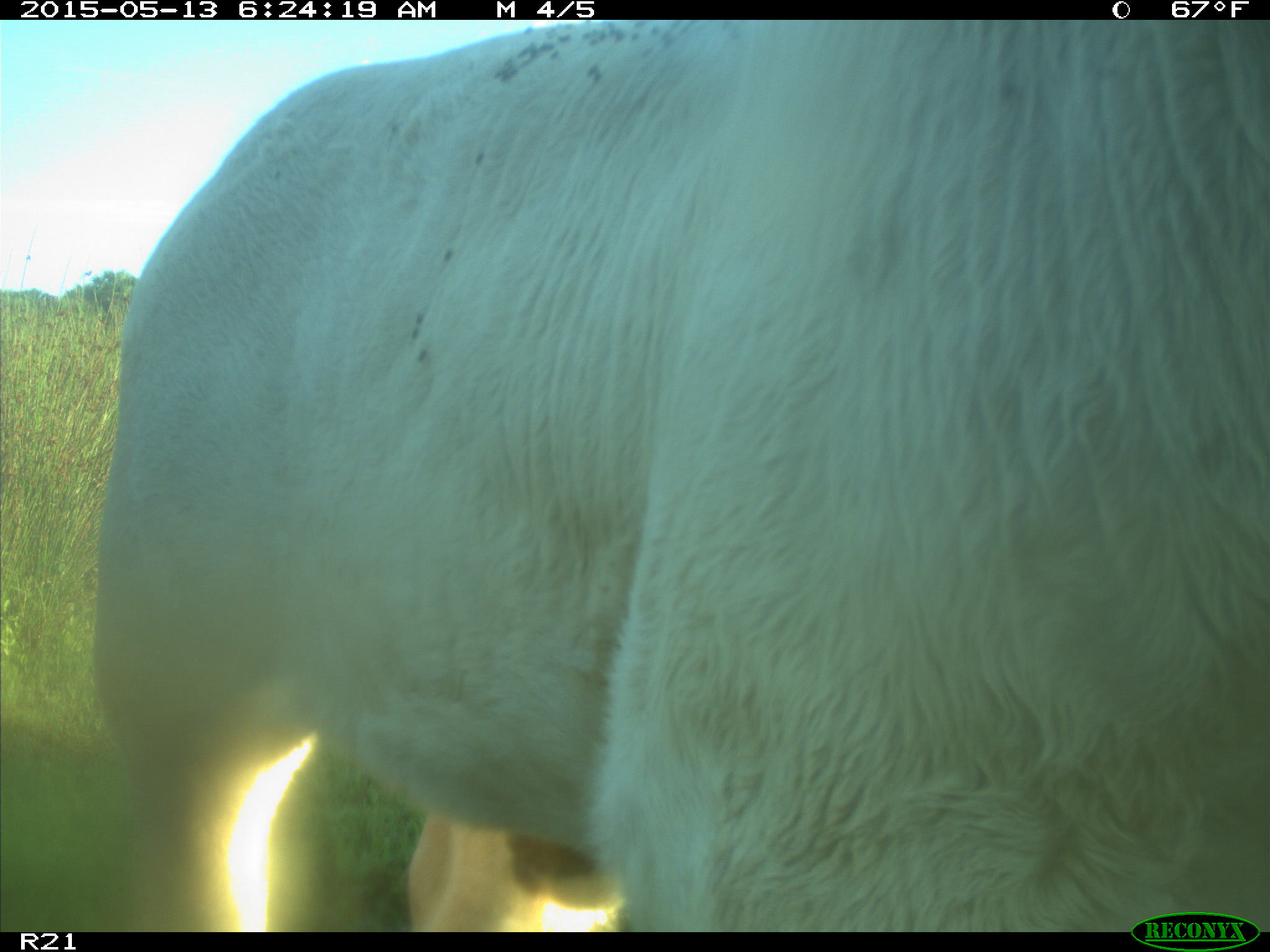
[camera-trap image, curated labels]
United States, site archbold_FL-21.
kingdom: Animalia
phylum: Chordata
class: Mammalia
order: Artiodactyla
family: Bovidae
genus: Bos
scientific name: Bos taurus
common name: domestic cow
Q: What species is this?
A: Bos taurus (domestic cow).